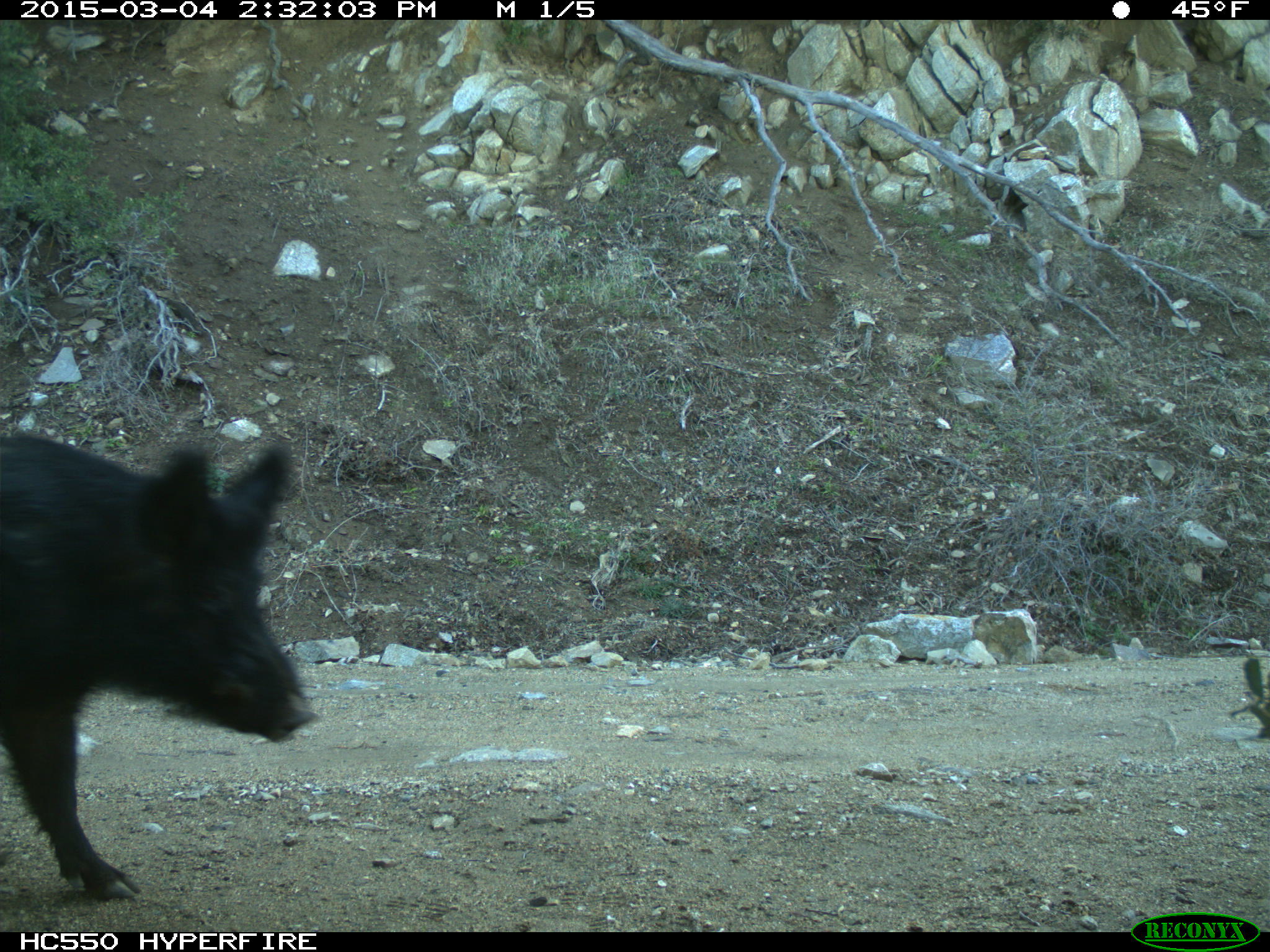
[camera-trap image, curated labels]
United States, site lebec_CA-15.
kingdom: Animalia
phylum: Chordata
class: Mammalia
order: Artiodactyla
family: Suidae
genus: Sus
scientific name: Sus scrofa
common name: wild boar